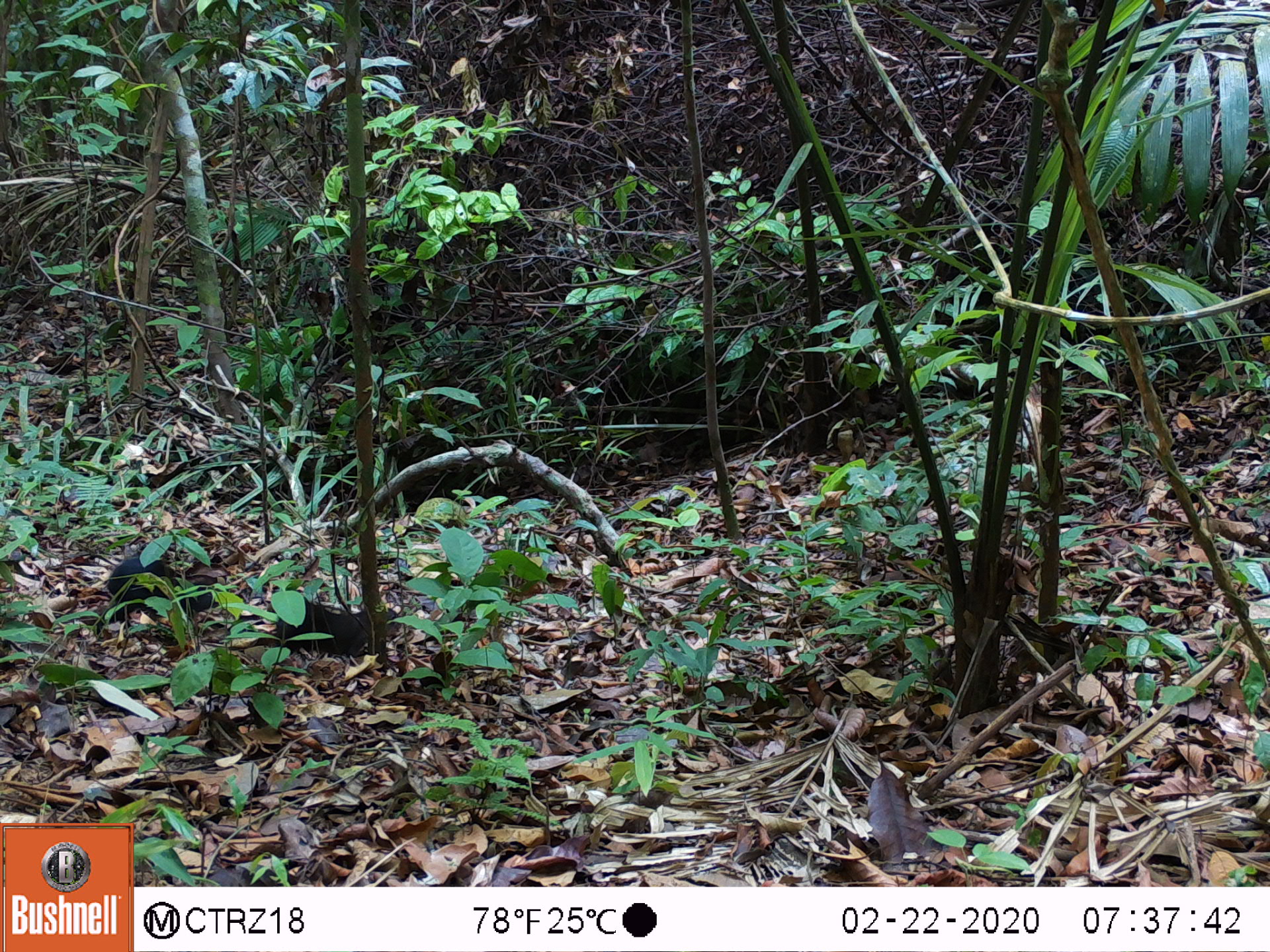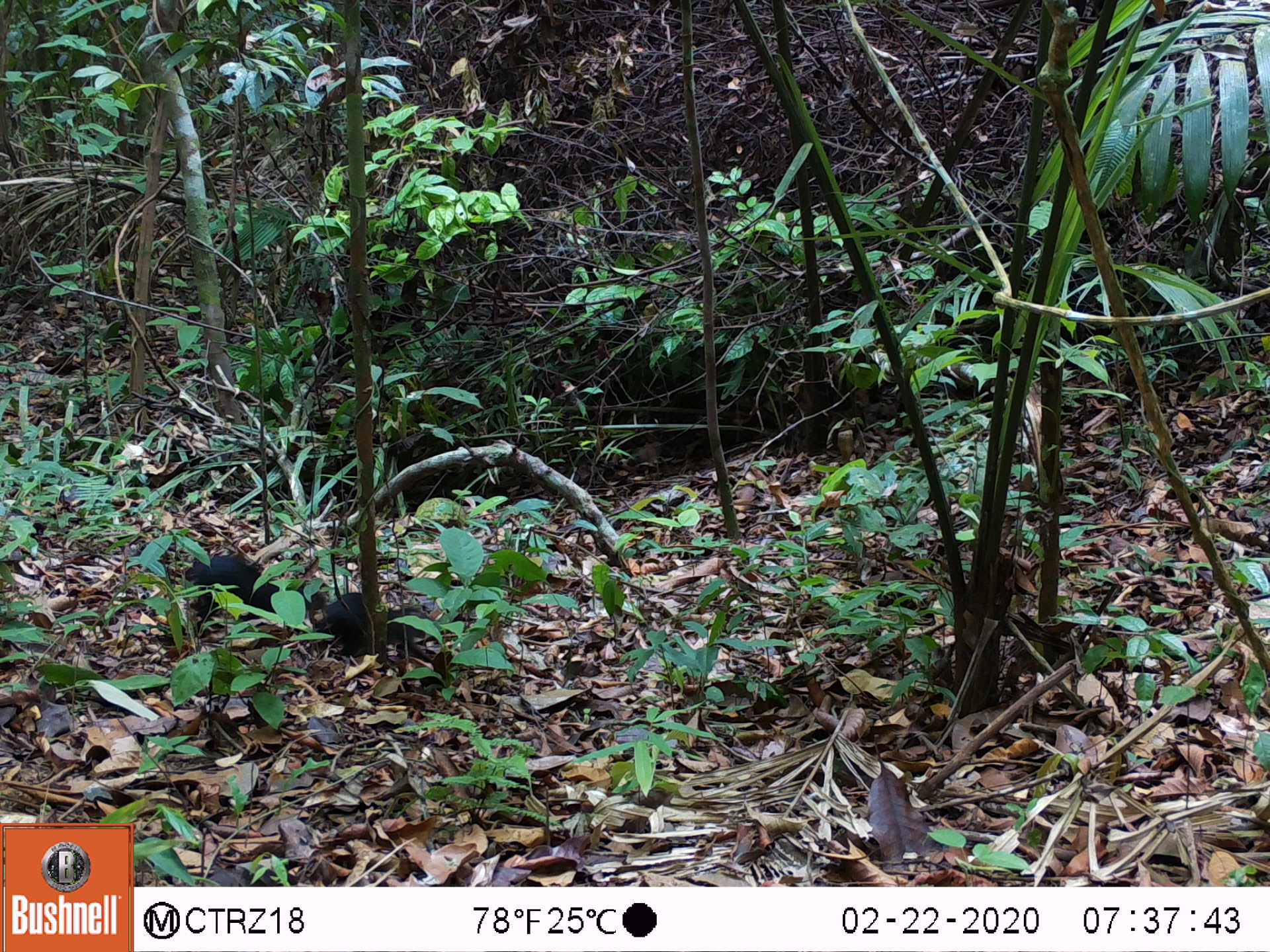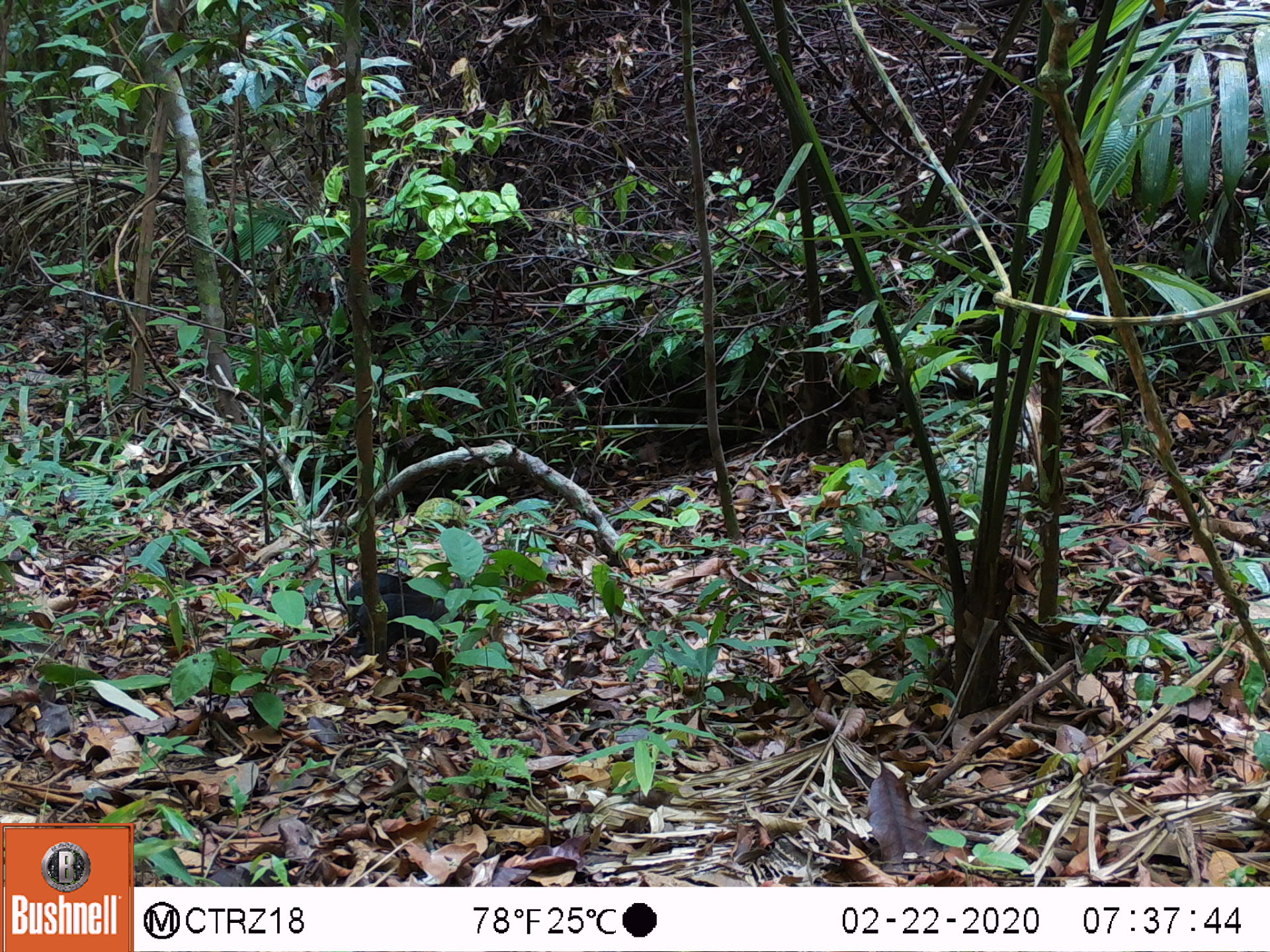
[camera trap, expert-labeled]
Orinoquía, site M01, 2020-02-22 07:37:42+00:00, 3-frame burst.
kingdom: Animalia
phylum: Chordata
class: Mammalia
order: Rodentia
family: Dasyproctidae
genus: Dasyprocta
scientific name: Dasyprocta fuliginosa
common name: black agouti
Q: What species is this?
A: Black agouti (Dasyprocta fuliginosa).